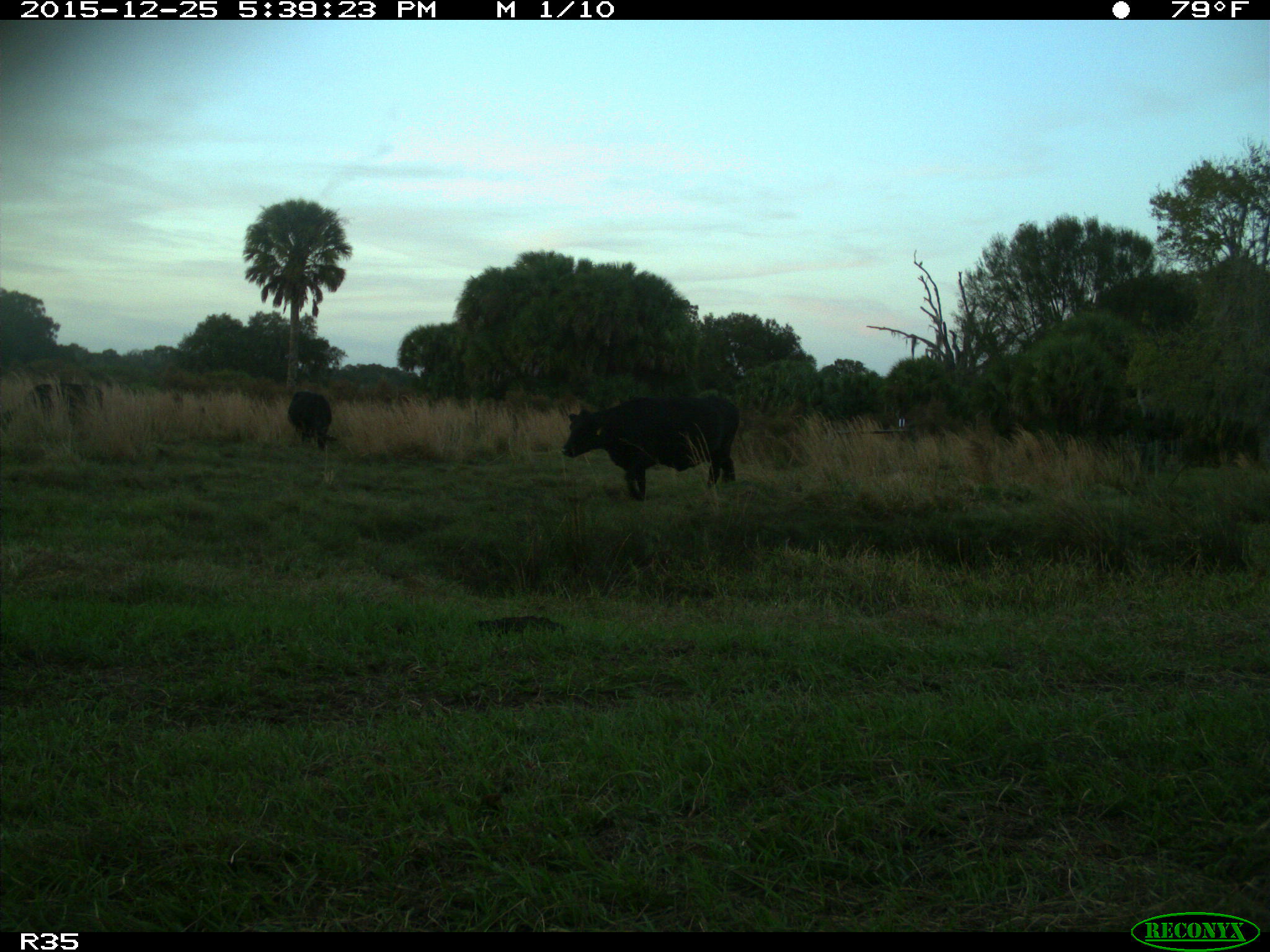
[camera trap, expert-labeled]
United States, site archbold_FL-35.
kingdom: Animalia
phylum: Chordata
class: Mammalia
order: Artiodactyla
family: Bovidae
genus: Bos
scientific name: Bos taurus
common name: domestic cow